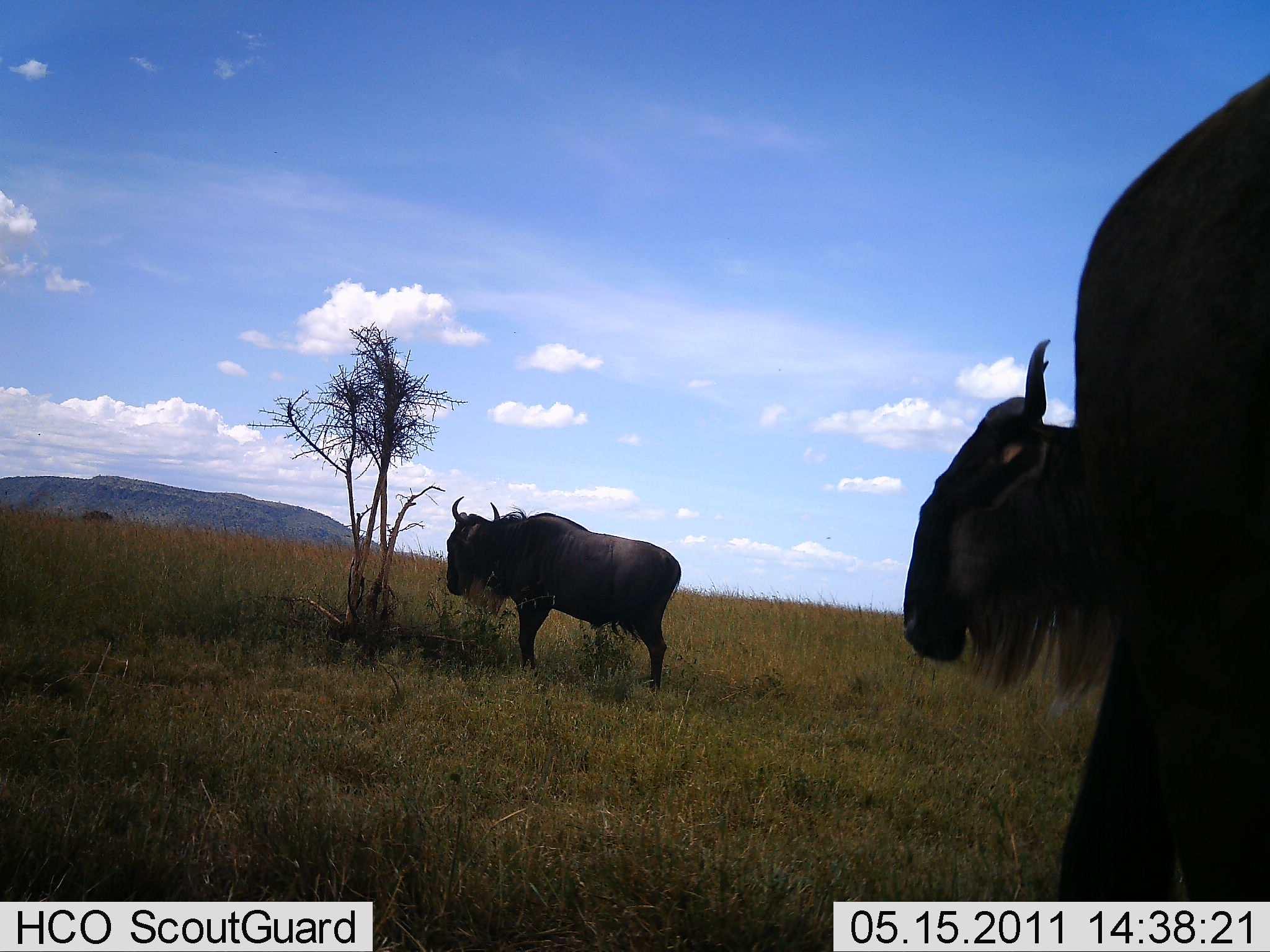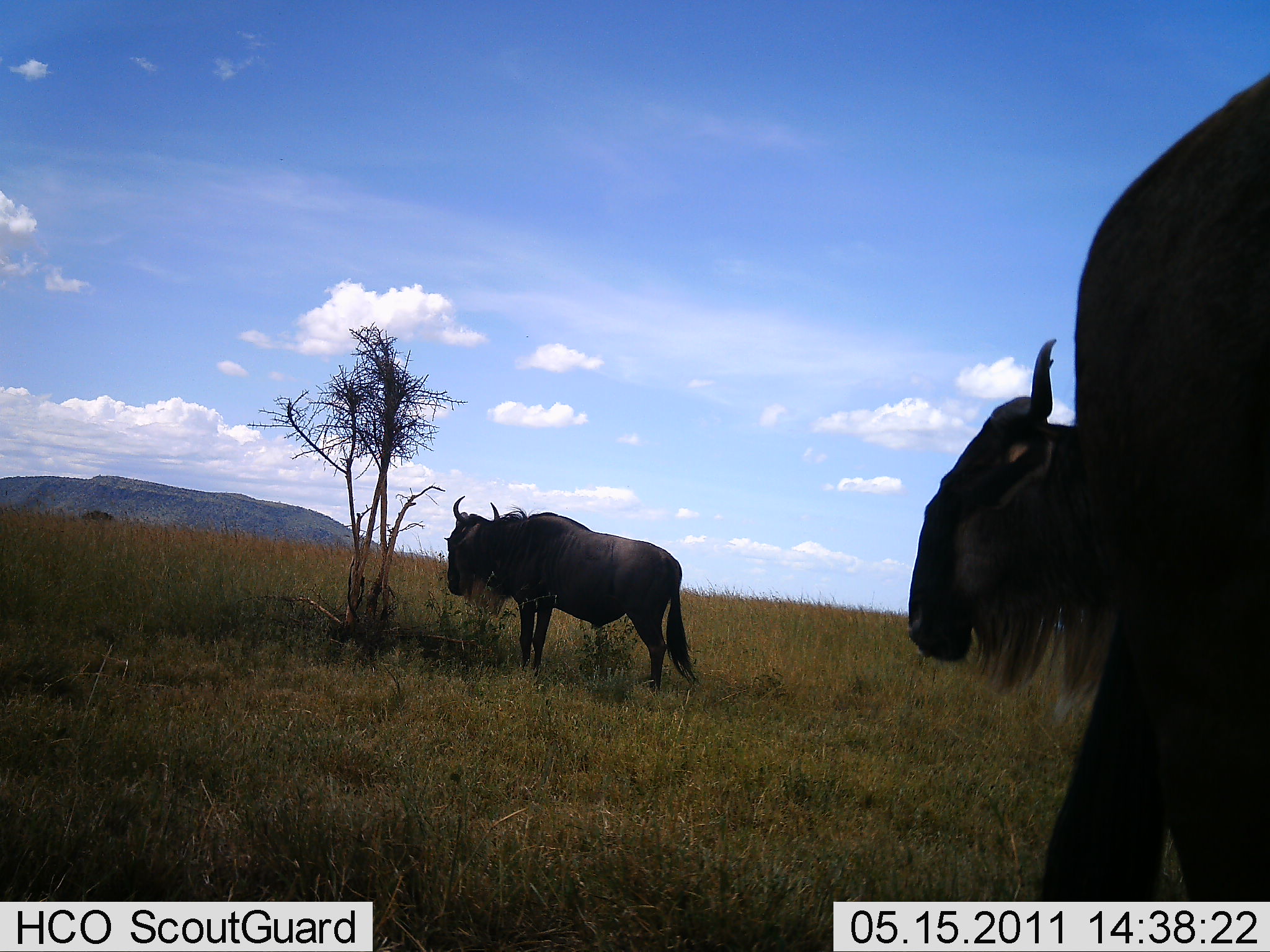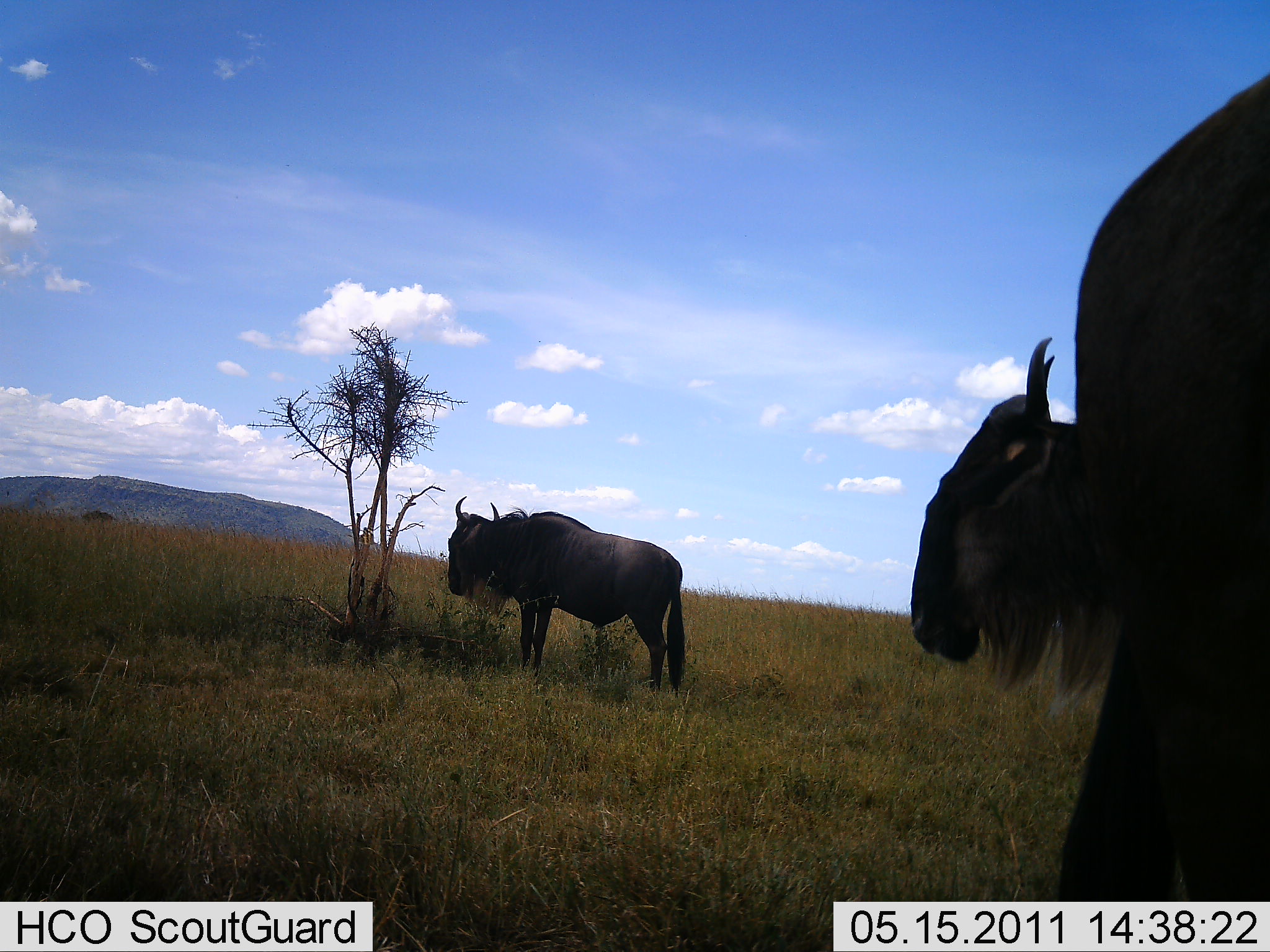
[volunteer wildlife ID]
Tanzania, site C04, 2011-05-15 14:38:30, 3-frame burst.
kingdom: Animalia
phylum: Chordata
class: Mammalia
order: Artiodactyla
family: Bovidae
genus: Connochaetes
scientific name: Connochaetes taurinus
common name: blue wildebeest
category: wildebeest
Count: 3.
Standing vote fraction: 100%.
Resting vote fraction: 0%.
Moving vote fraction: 0%.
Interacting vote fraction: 0%.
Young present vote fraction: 0%.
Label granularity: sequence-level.